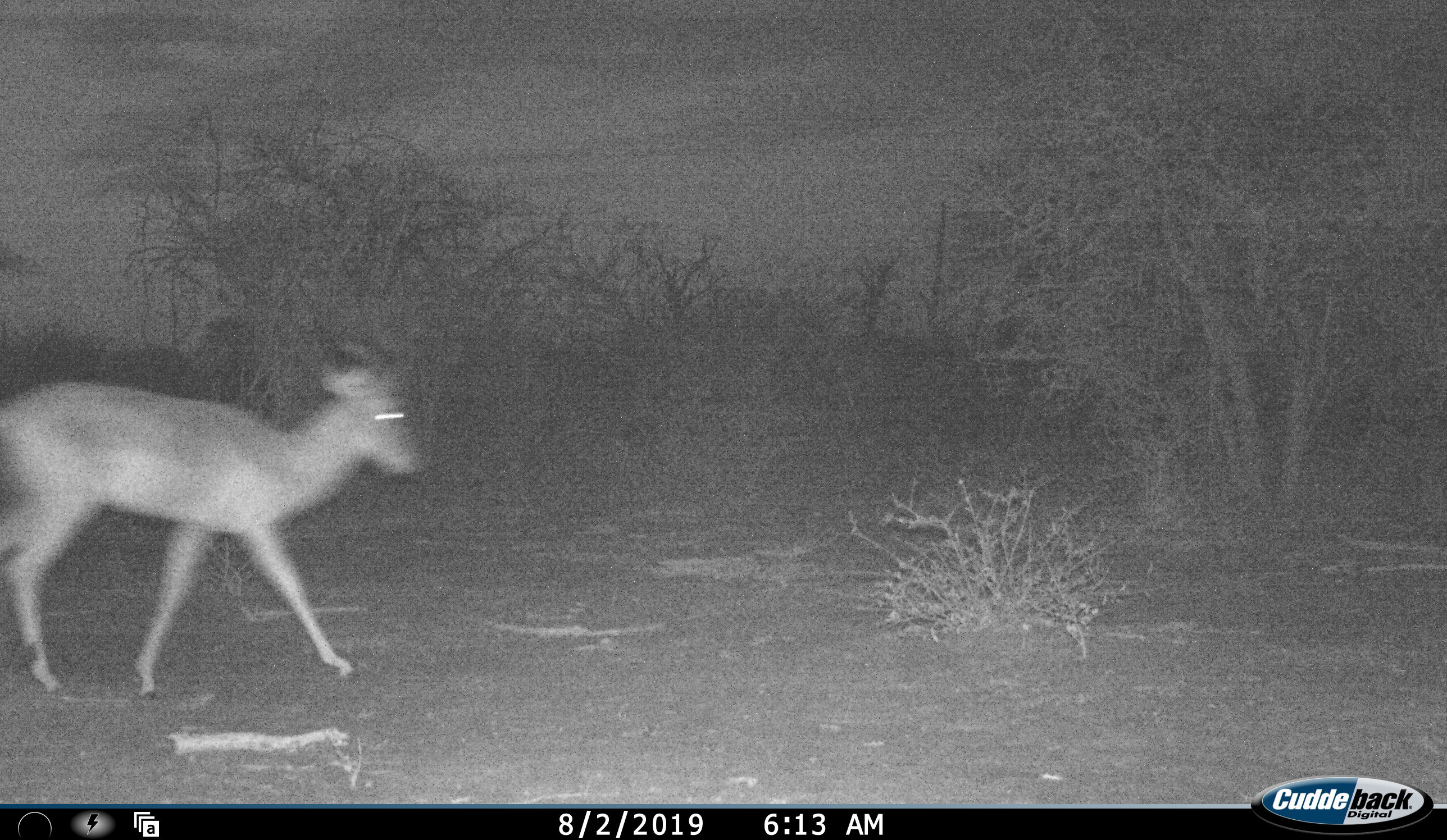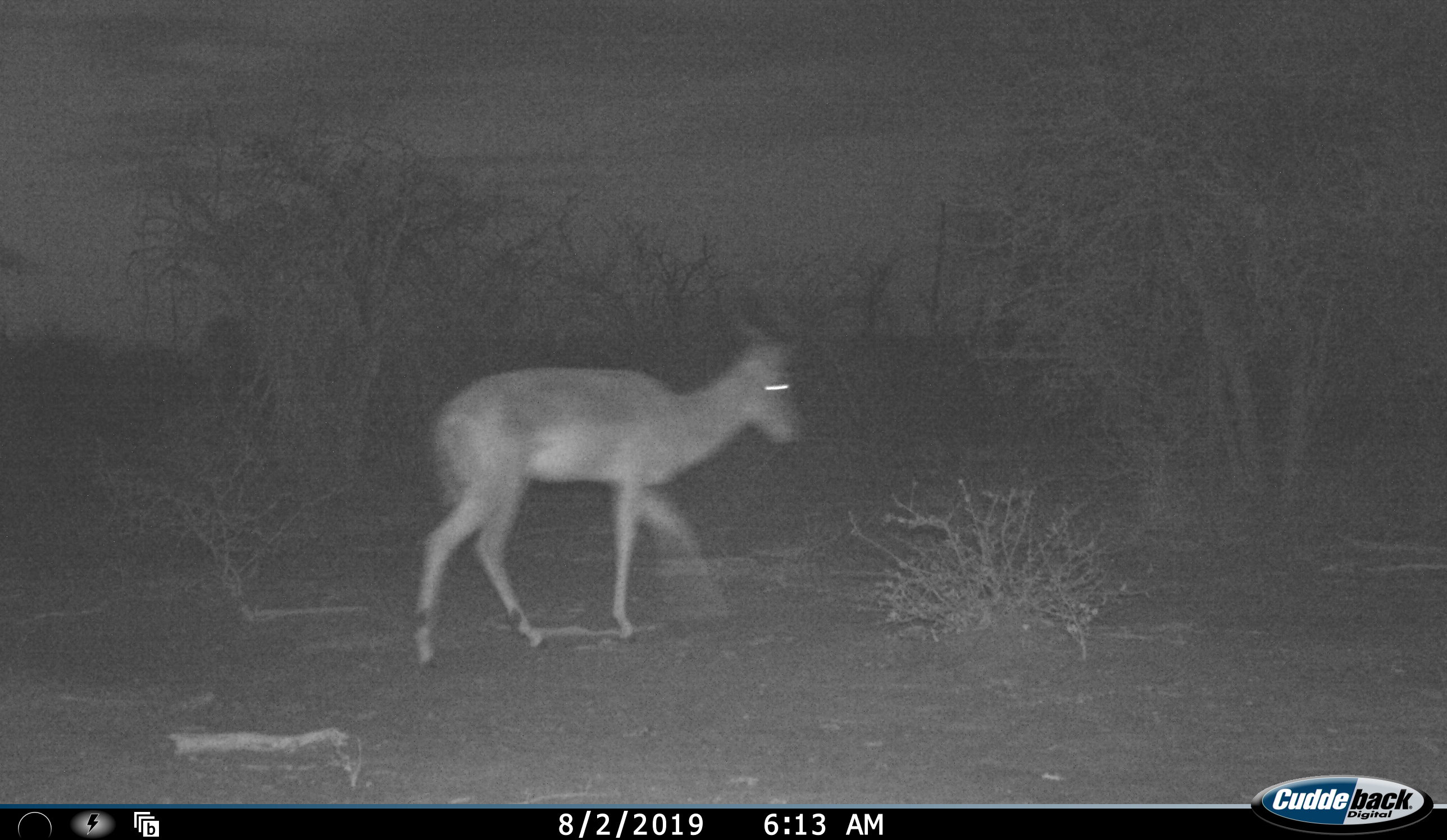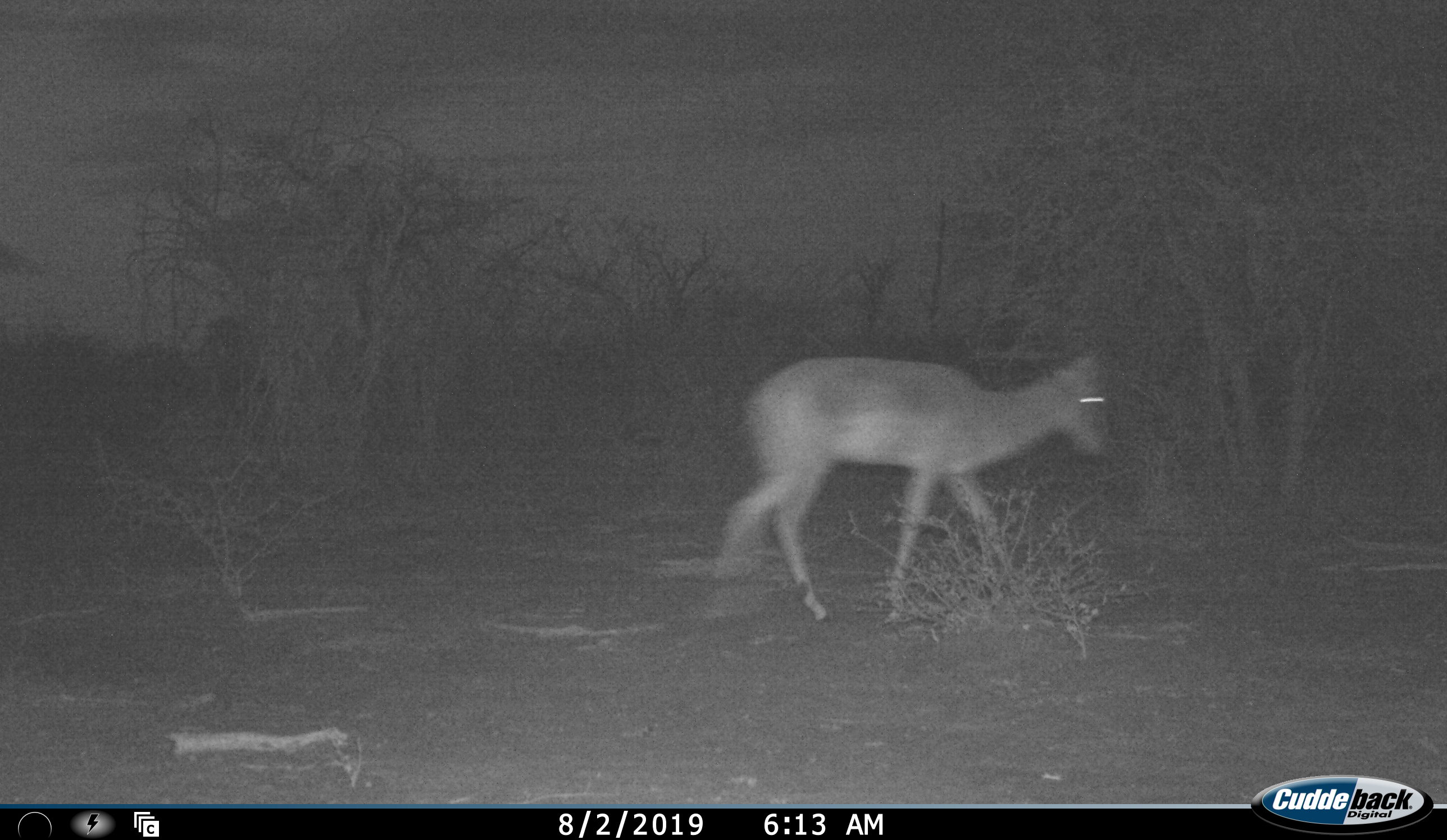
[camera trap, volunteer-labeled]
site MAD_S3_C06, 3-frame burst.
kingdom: Animalia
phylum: Chordata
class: Mammalia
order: Artiodactyla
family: Bovidae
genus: Aepyceros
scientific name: Aepyceros melampus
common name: impala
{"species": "impala (Aepyceros melampus)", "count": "1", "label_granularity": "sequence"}